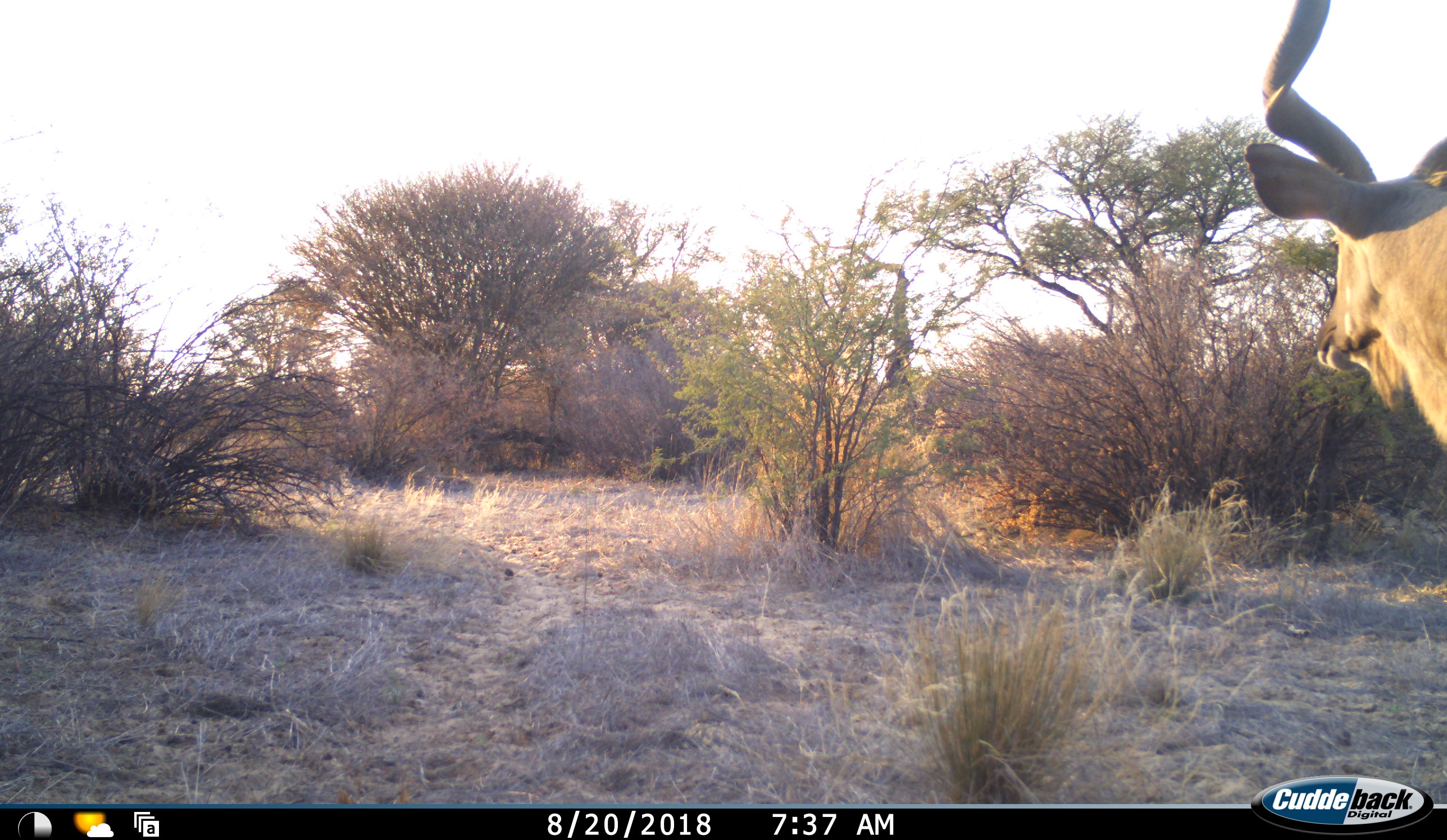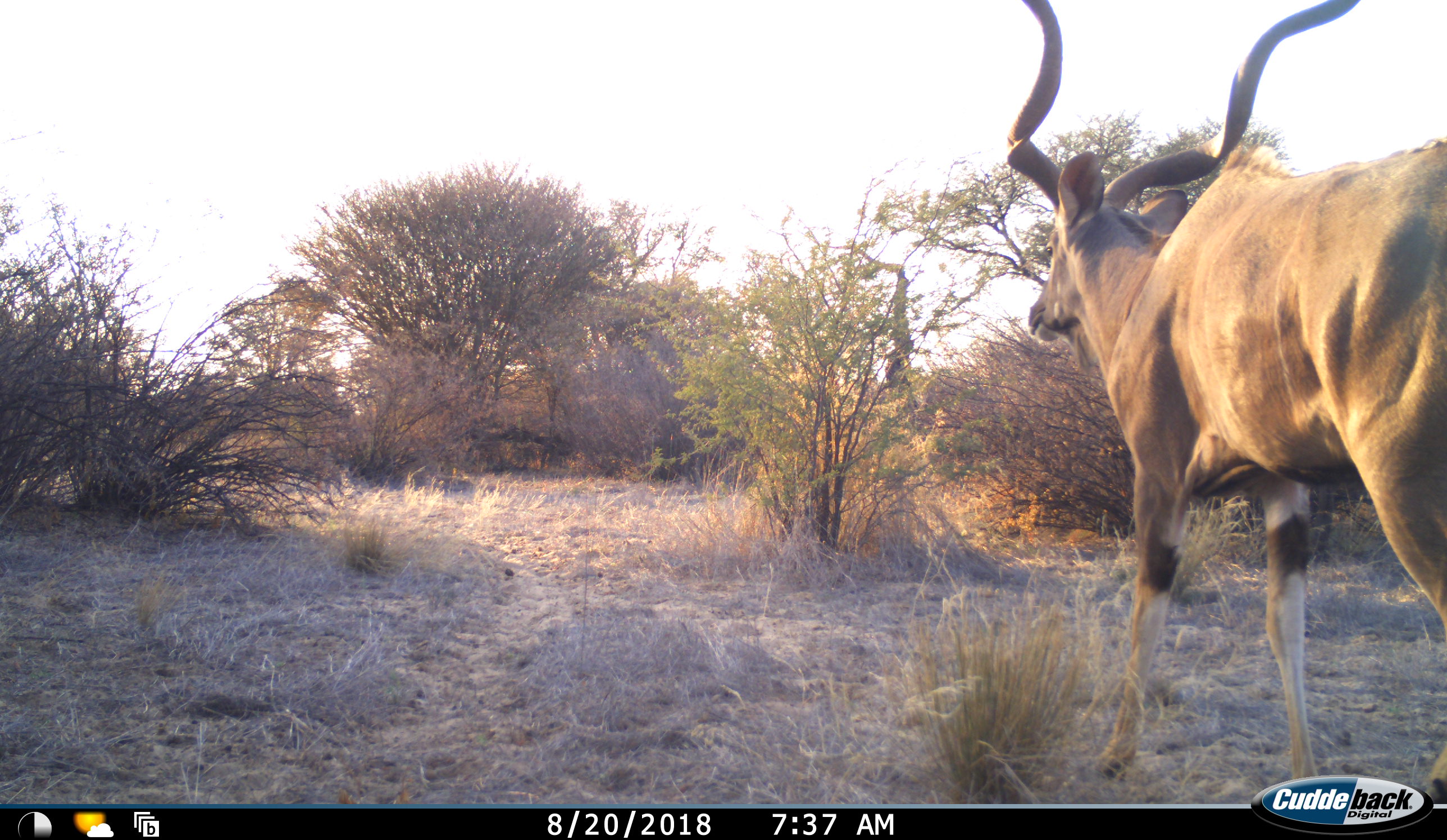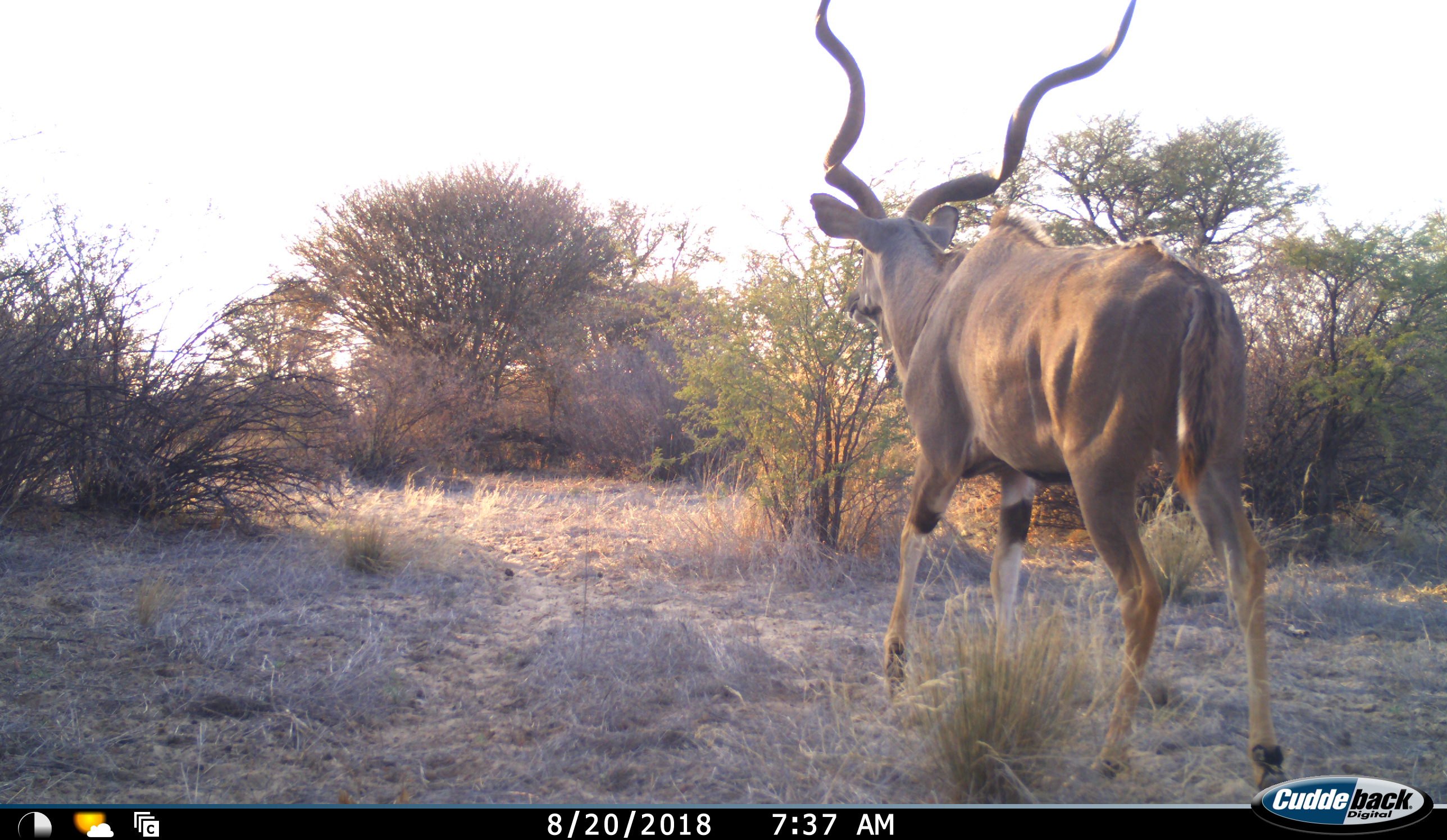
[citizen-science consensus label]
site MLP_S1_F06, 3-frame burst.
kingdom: Animalia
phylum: Chordata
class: Mammalia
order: Artiodactyla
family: Bovidae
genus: Tragelaphus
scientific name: Tragelaphus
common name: kudu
Kudu (Tragelaphus), count 1. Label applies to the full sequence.